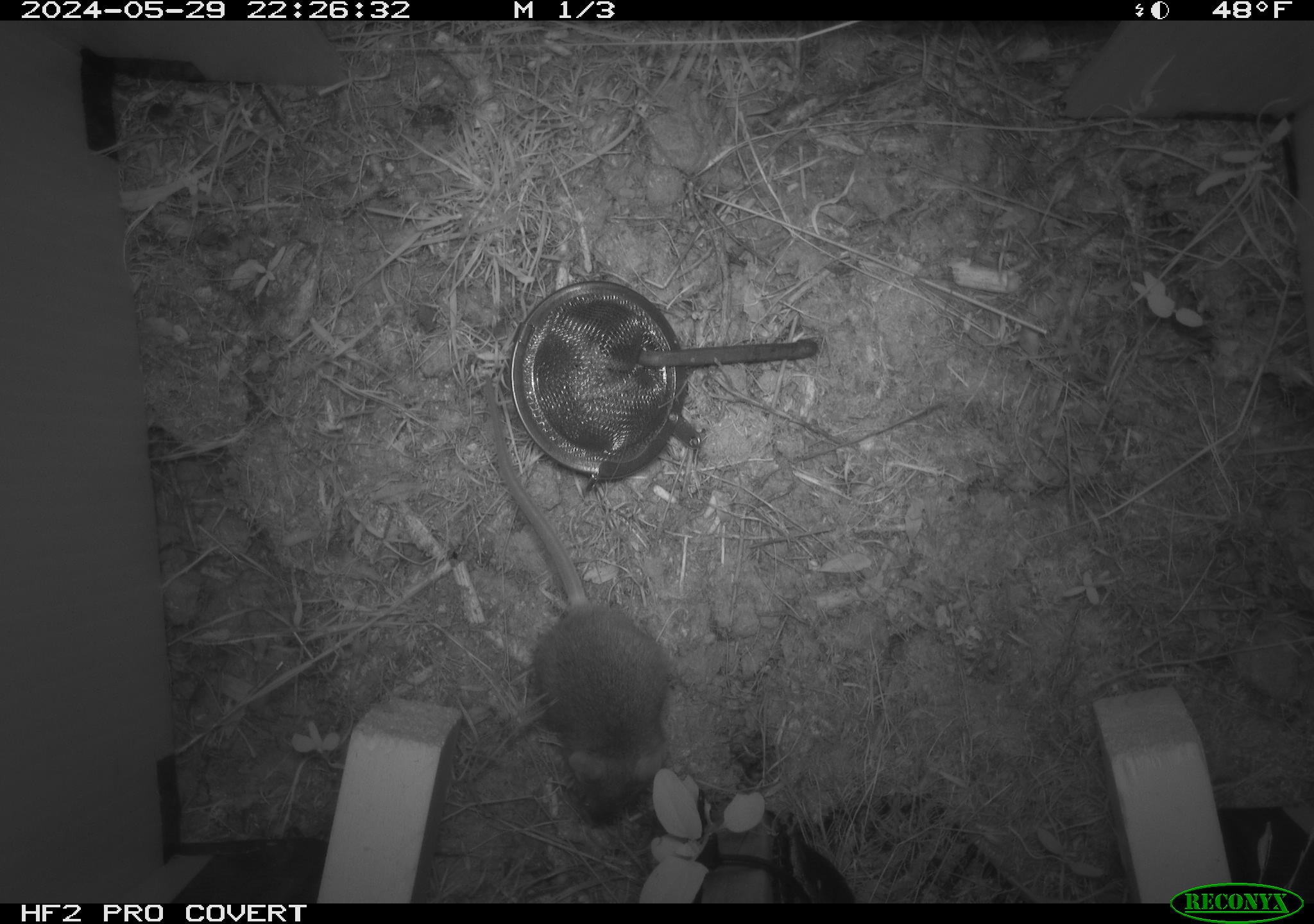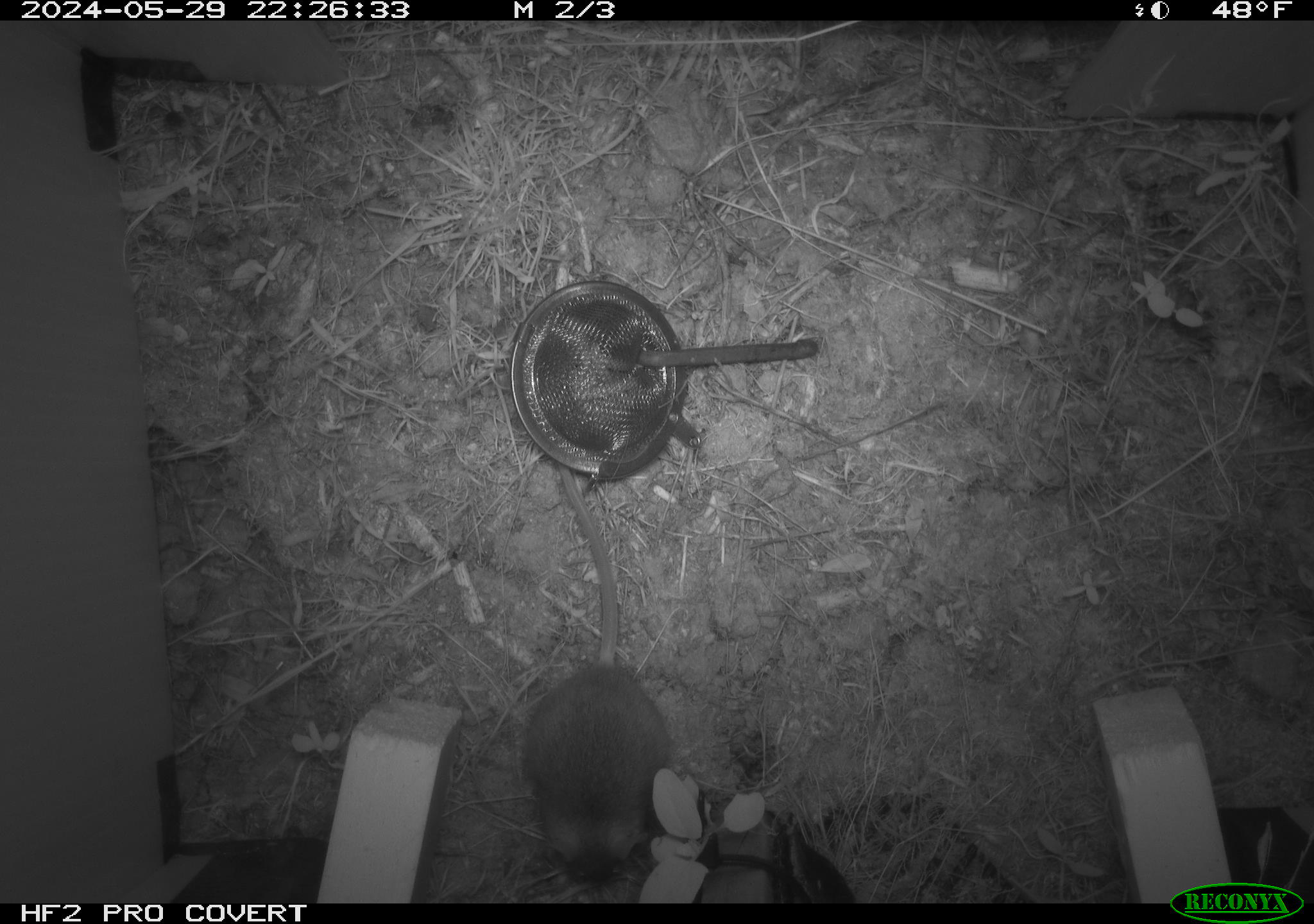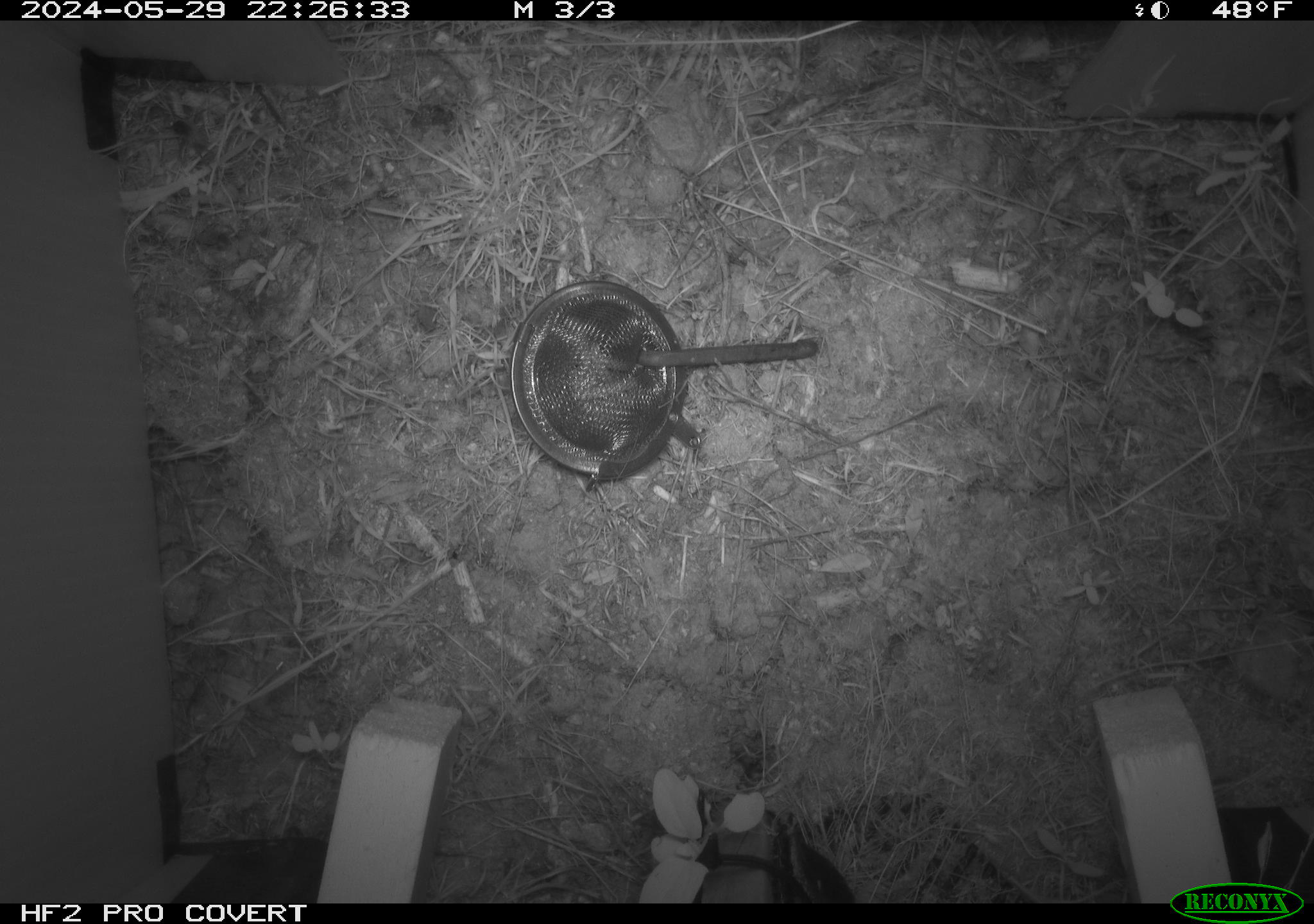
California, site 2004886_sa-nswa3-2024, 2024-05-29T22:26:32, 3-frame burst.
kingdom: Animalia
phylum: Chordata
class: Mammalia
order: Rodentia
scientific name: Rodentia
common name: rodent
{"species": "rodent (Rodentia)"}